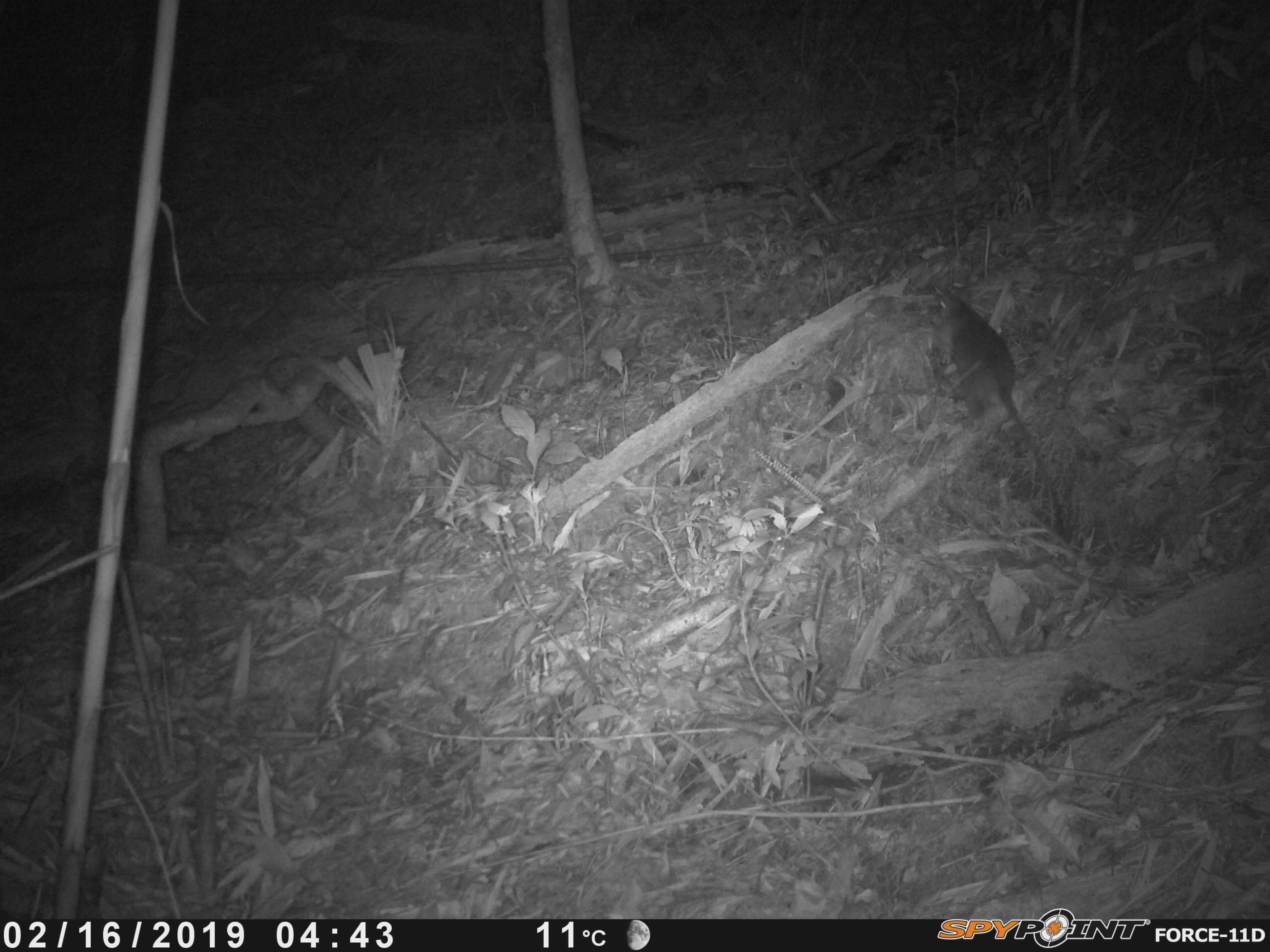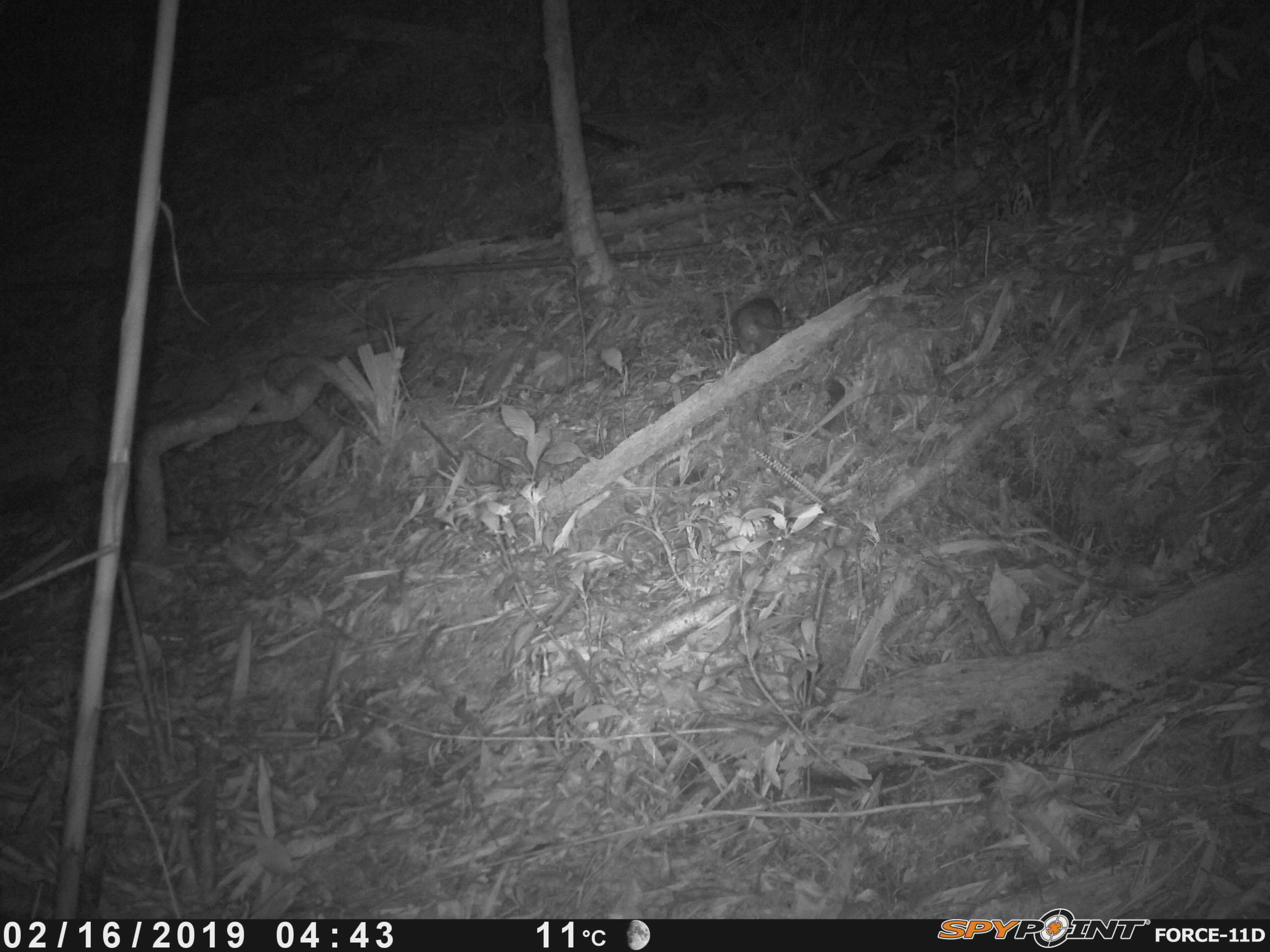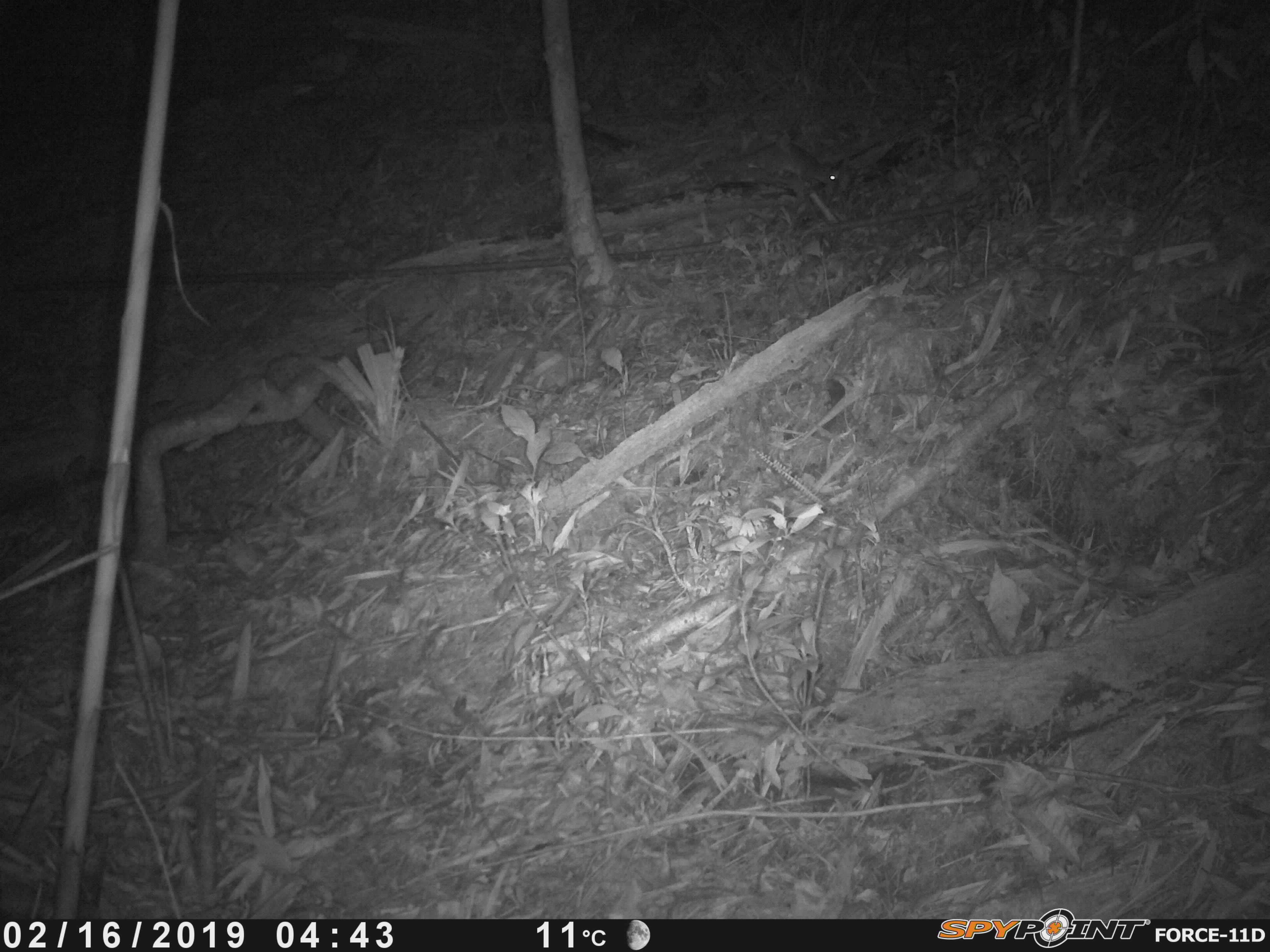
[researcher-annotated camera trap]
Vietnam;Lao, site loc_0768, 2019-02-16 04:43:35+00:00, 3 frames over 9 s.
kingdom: Animalia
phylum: Chordata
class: Mammalia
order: Rodentia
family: Muridae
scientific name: Muridae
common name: old-world mice and rats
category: unidentified murid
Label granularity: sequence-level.